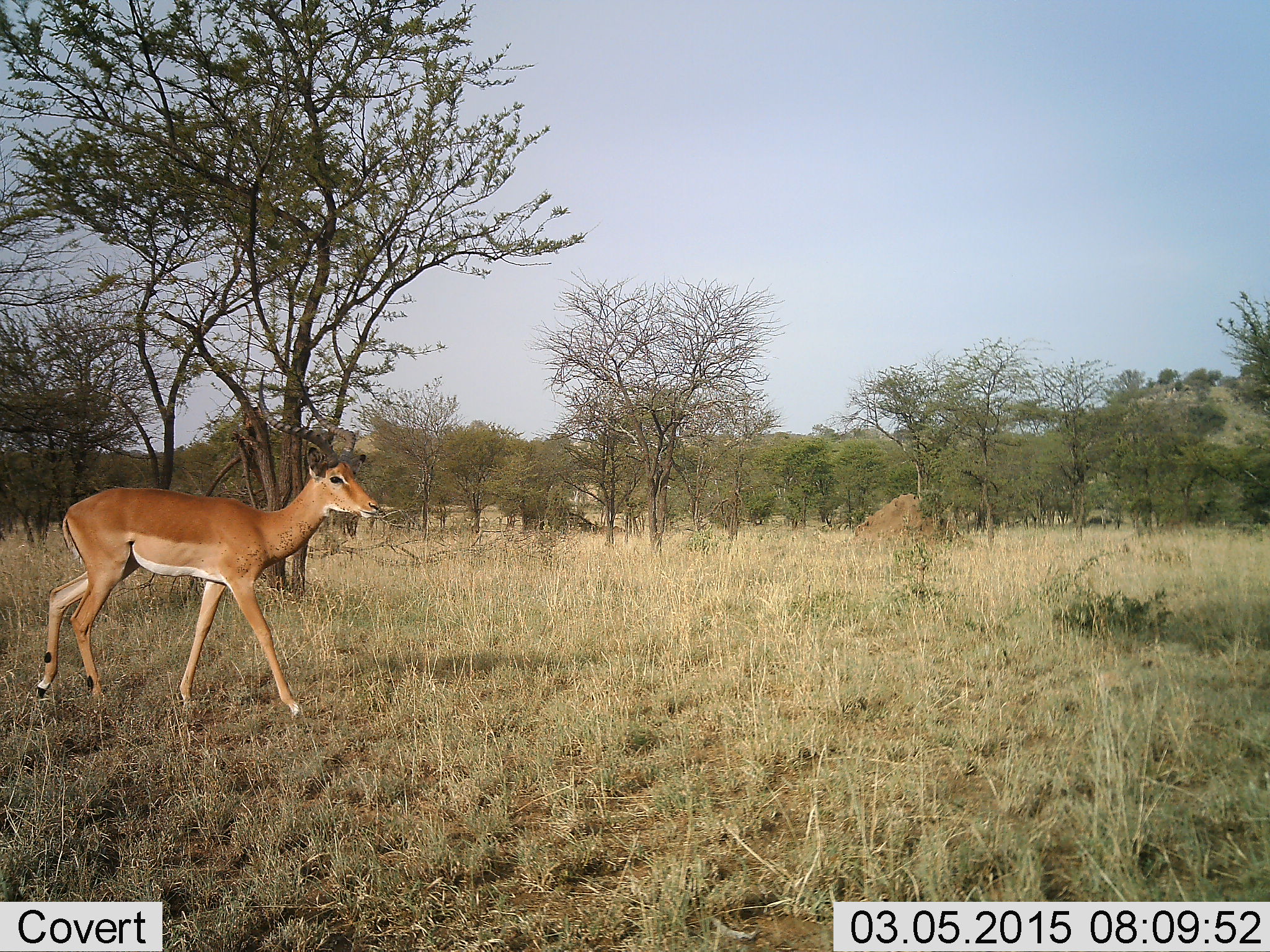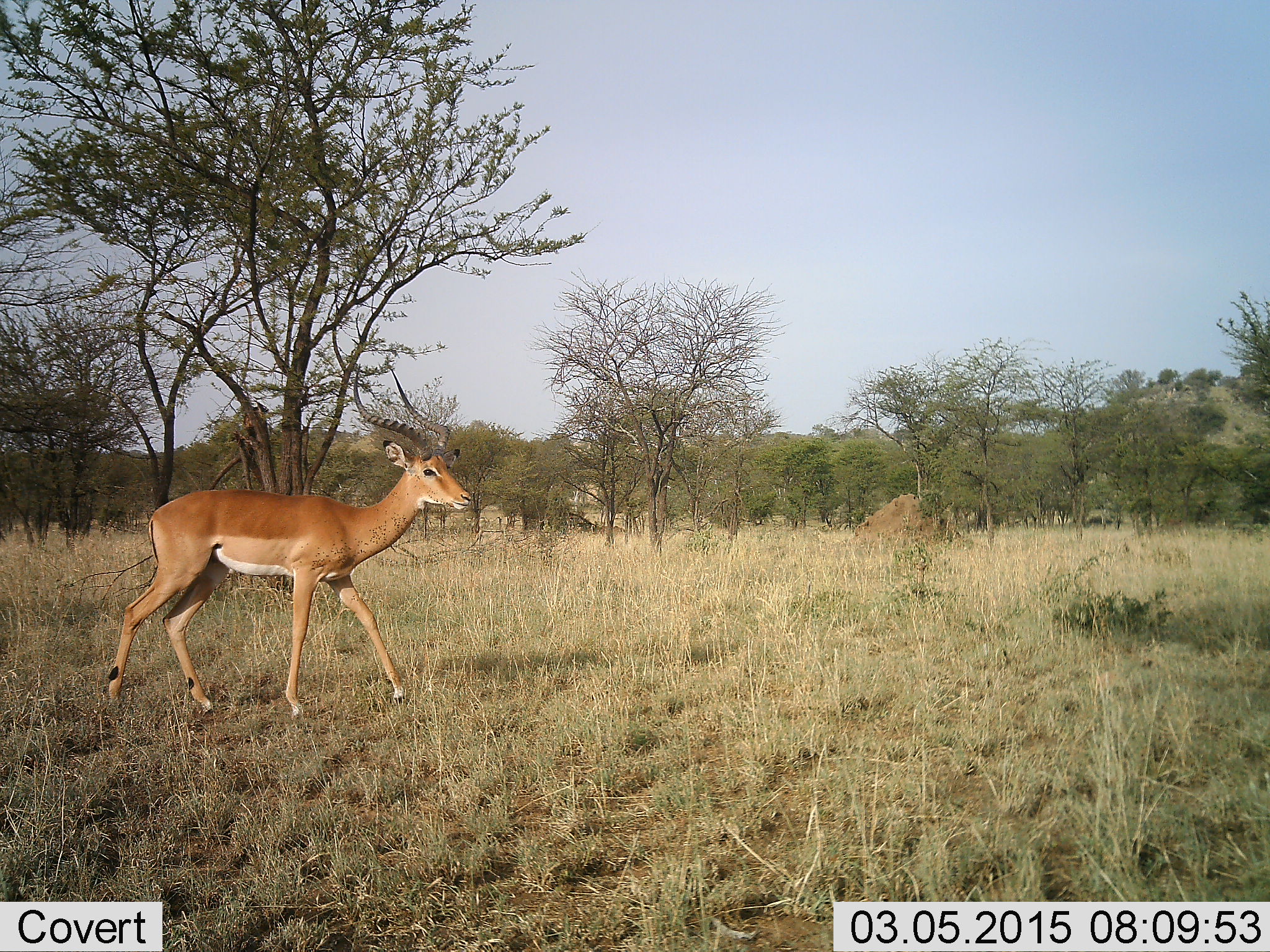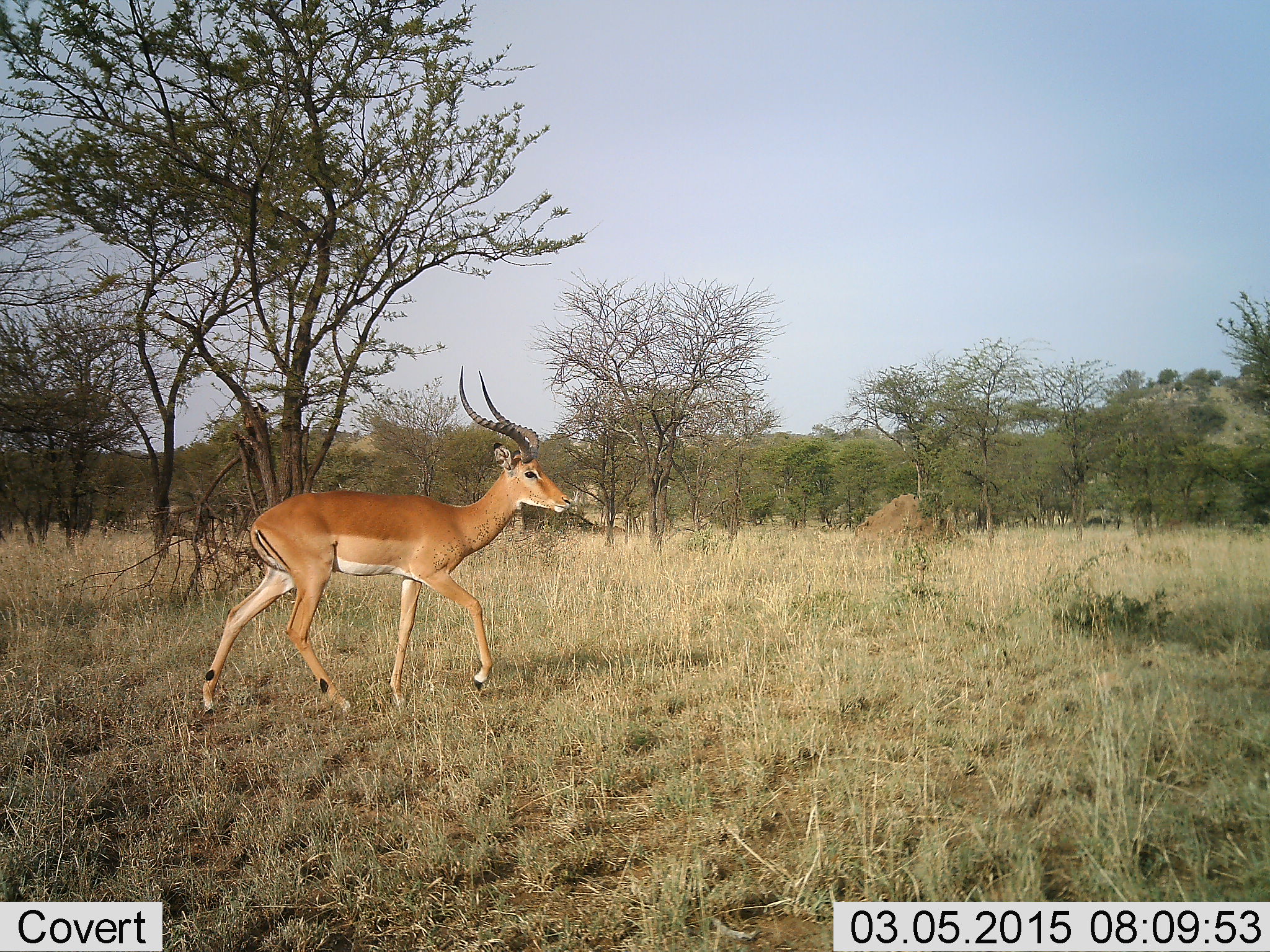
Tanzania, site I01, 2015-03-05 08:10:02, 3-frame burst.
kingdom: Animalia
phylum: Chordata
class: Mammalia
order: Artiodactyla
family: Bovidae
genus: Aepyceros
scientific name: Aepyceros melampus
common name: impala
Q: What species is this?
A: Impala (Aepyceros melampus).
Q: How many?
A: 1.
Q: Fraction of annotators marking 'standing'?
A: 0%.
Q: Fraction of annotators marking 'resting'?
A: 0%.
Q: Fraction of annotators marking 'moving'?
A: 100%.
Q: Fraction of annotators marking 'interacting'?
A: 0%.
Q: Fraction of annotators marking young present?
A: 0%.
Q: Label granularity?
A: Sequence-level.